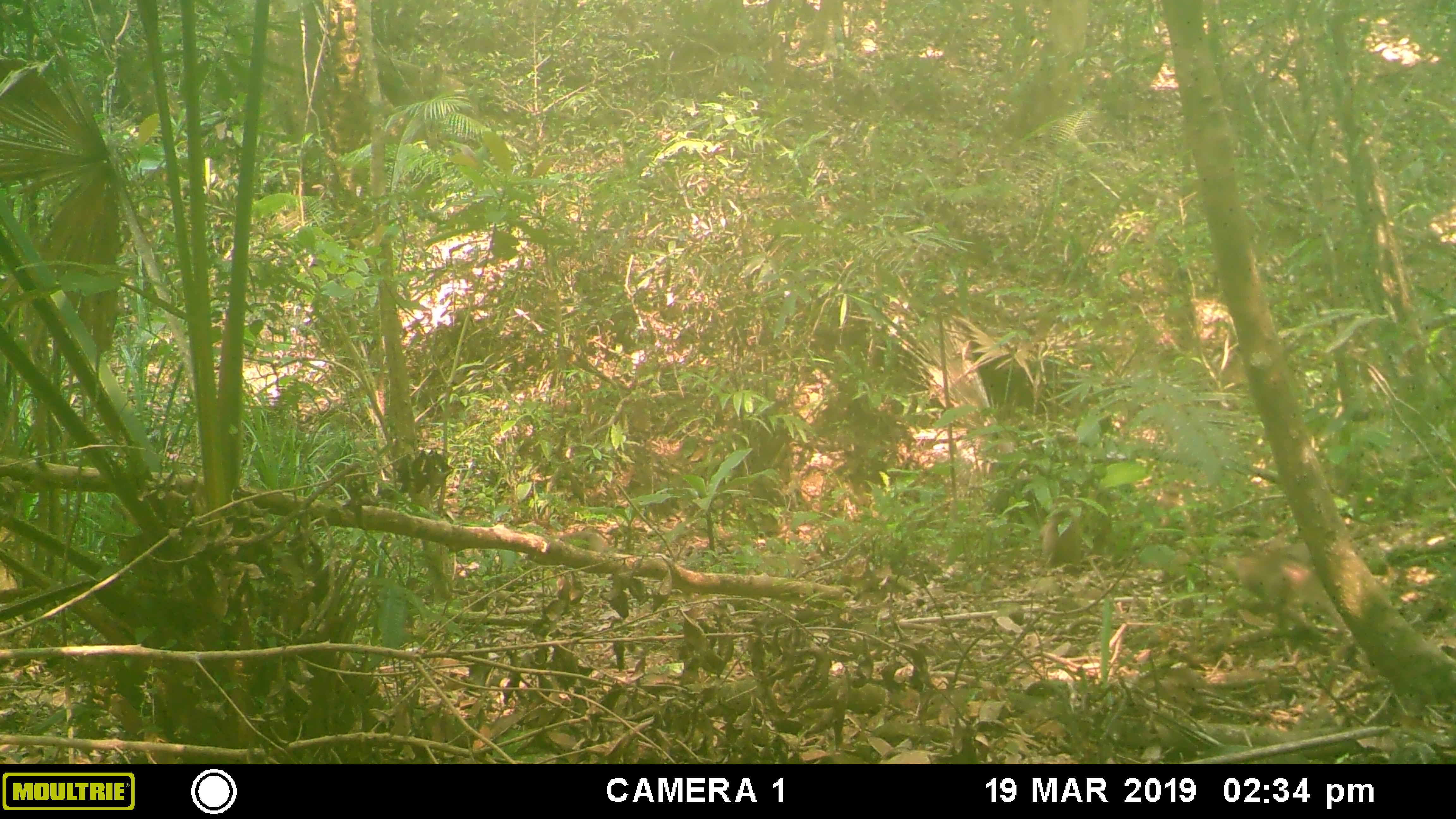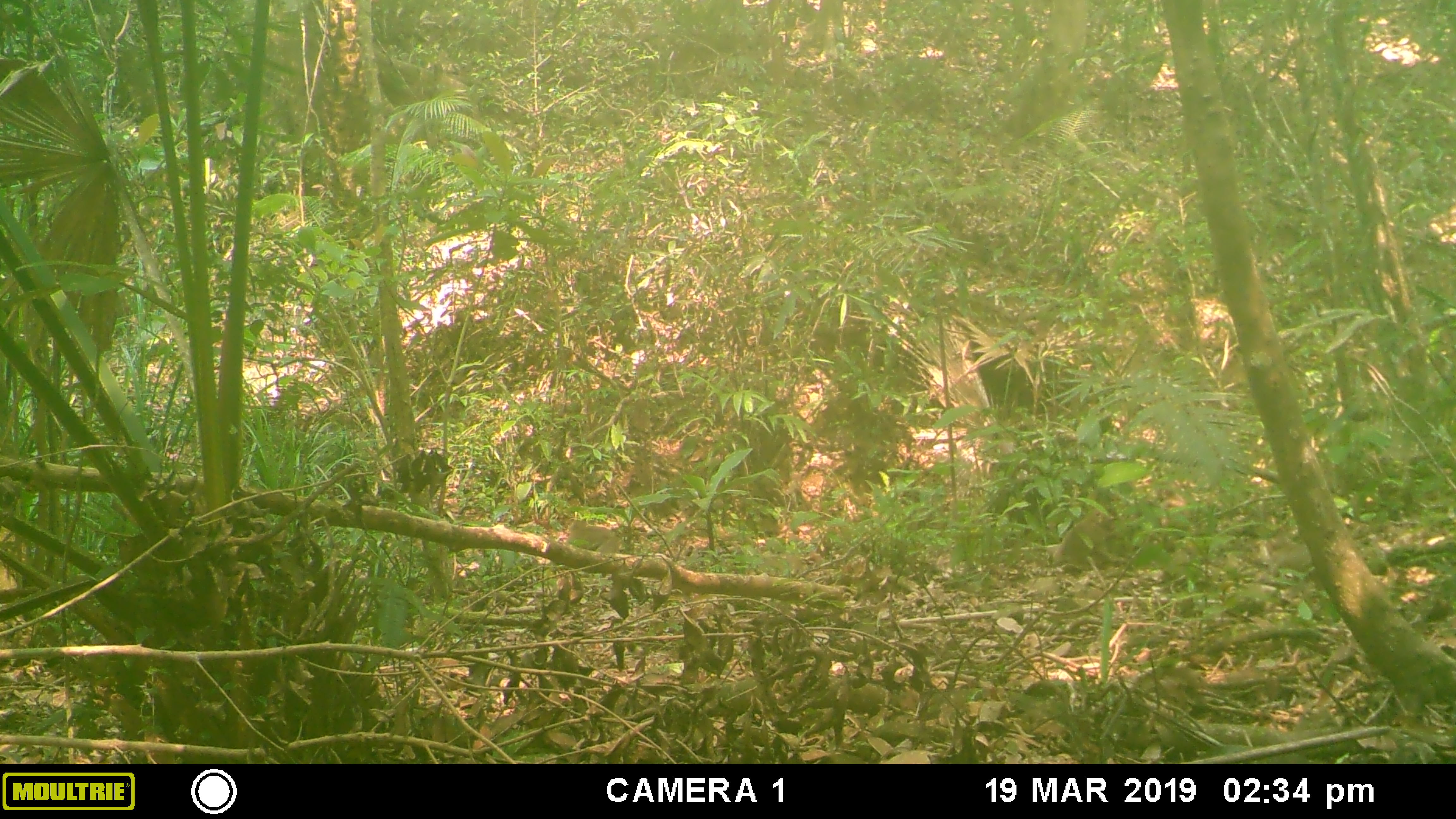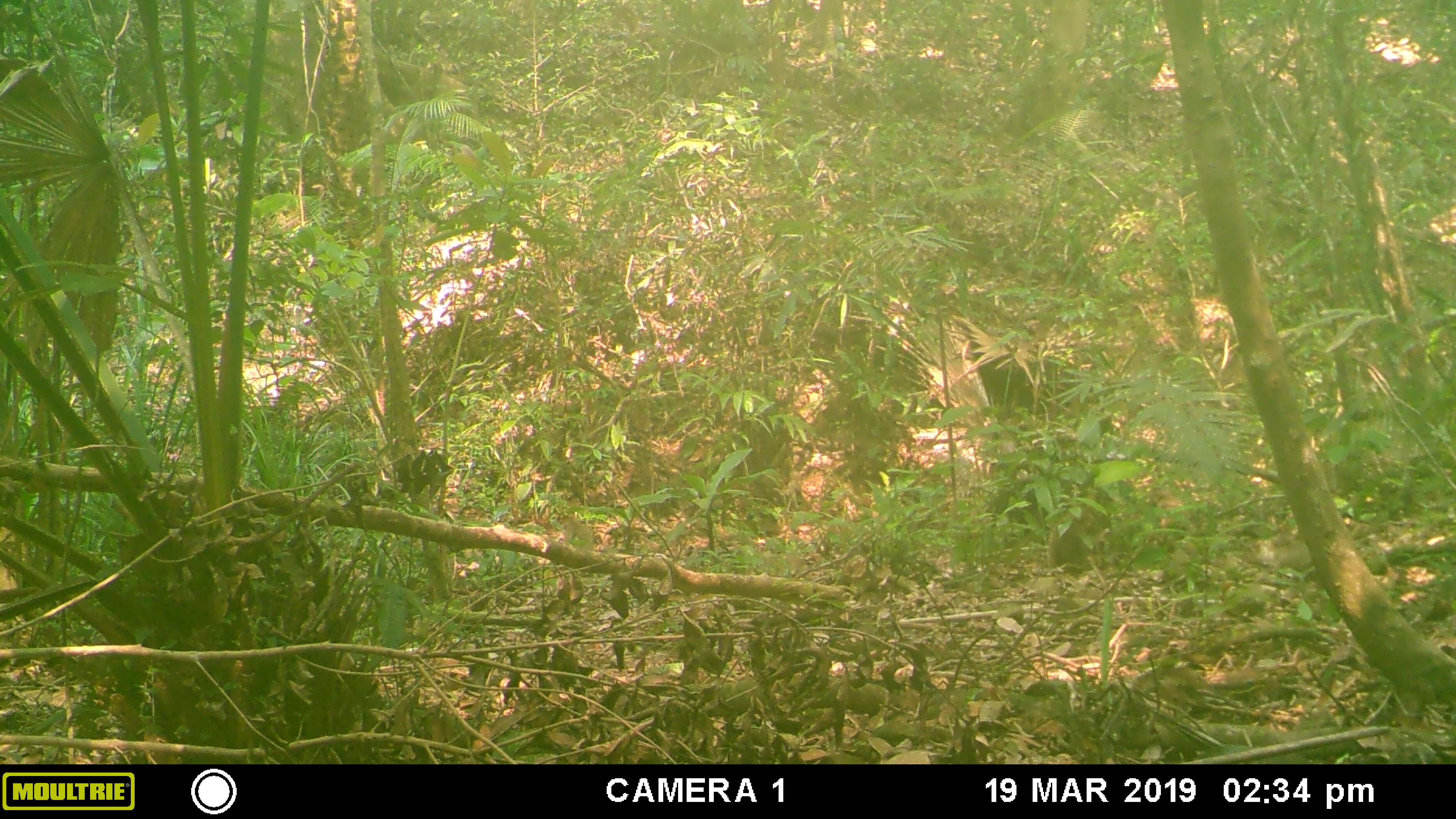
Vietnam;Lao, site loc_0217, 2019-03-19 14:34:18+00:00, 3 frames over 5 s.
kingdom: Animalia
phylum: Chordata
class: Mammalia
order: Primates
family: Cercopithecidae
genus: Macaca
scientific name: Macaca nemestrina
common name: pig-tailed macaque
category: pig tailed macaque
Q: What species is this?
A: Pig tailed macaque (pig-tailed macaque) (Macaca nemestrina).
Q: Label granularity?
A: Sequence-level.